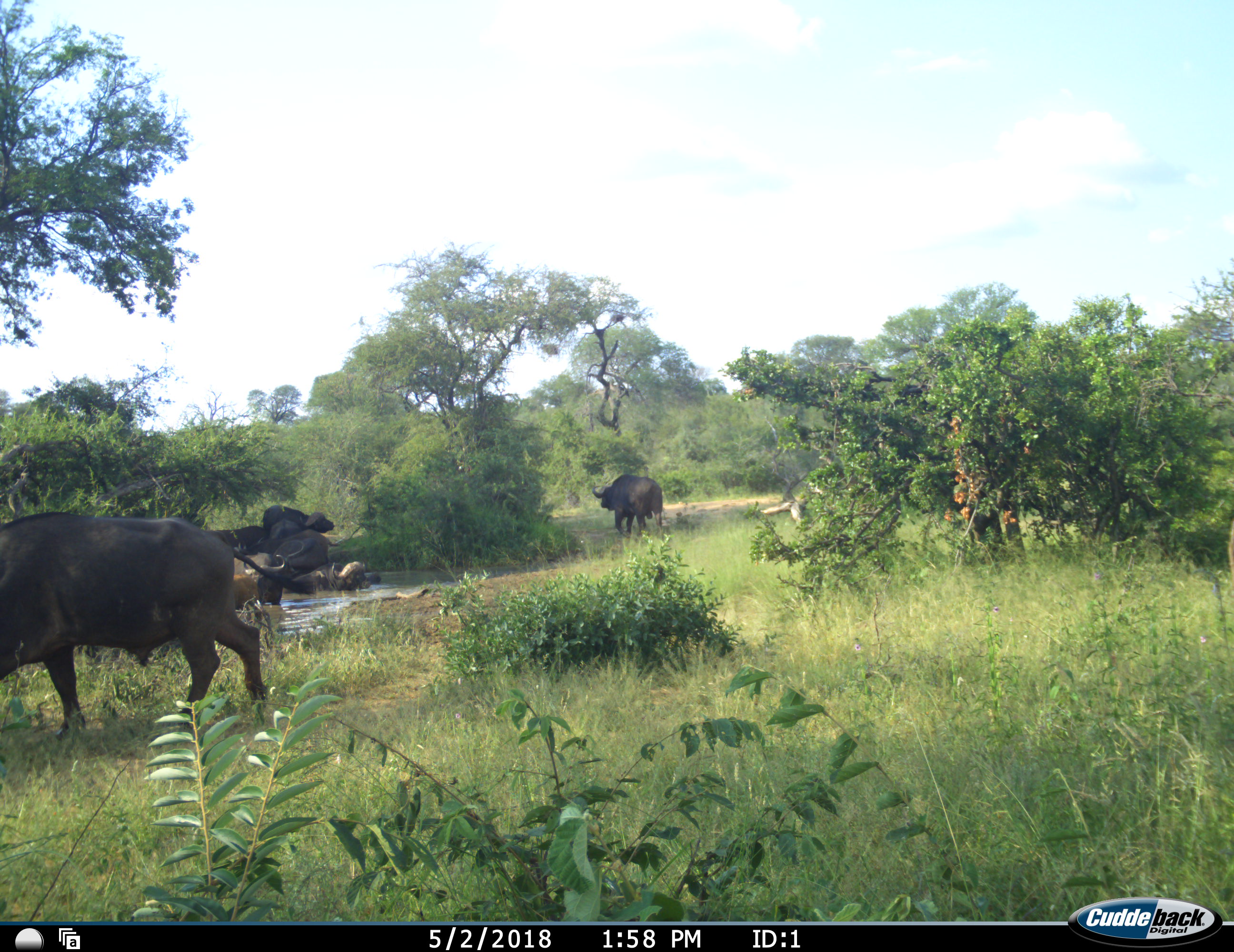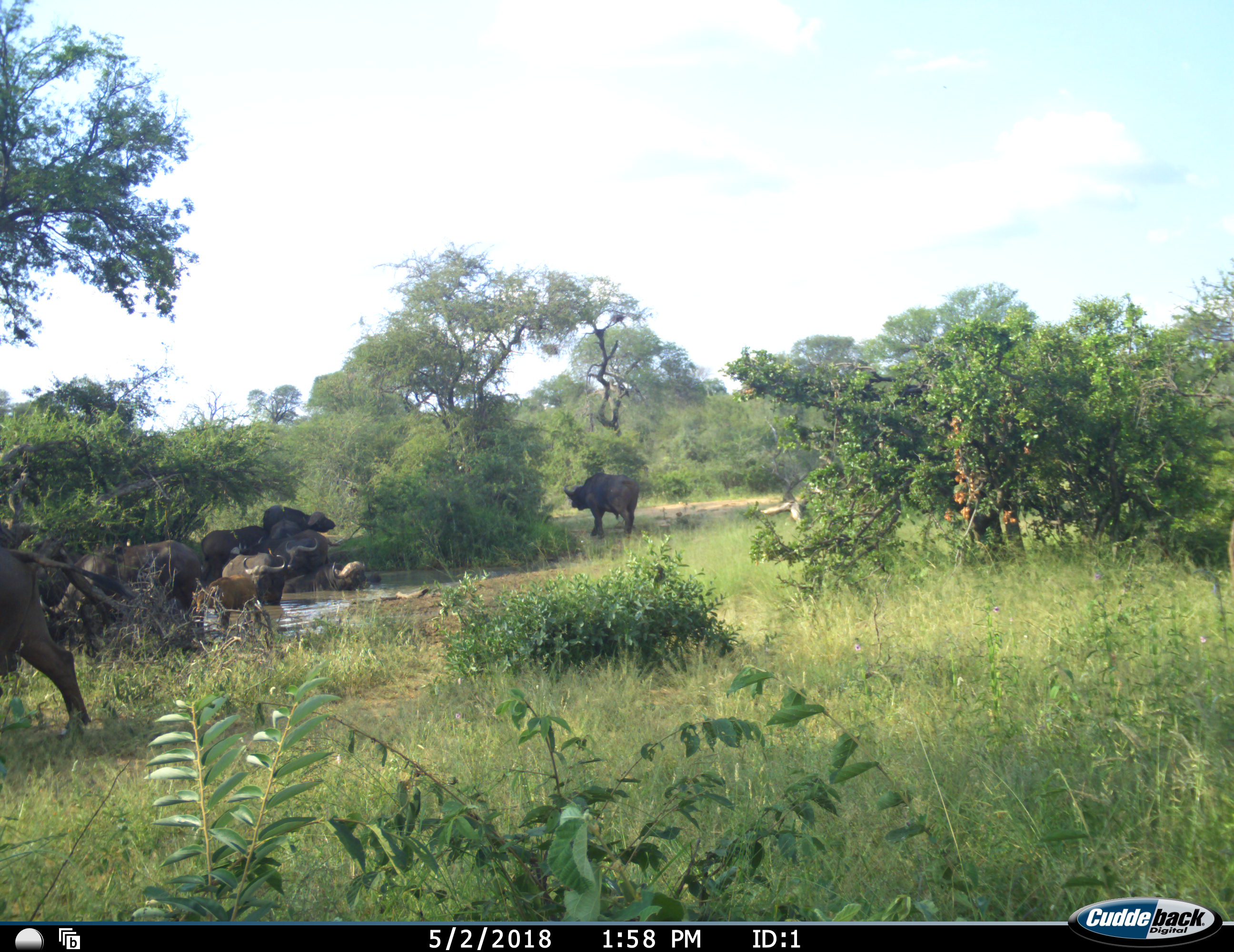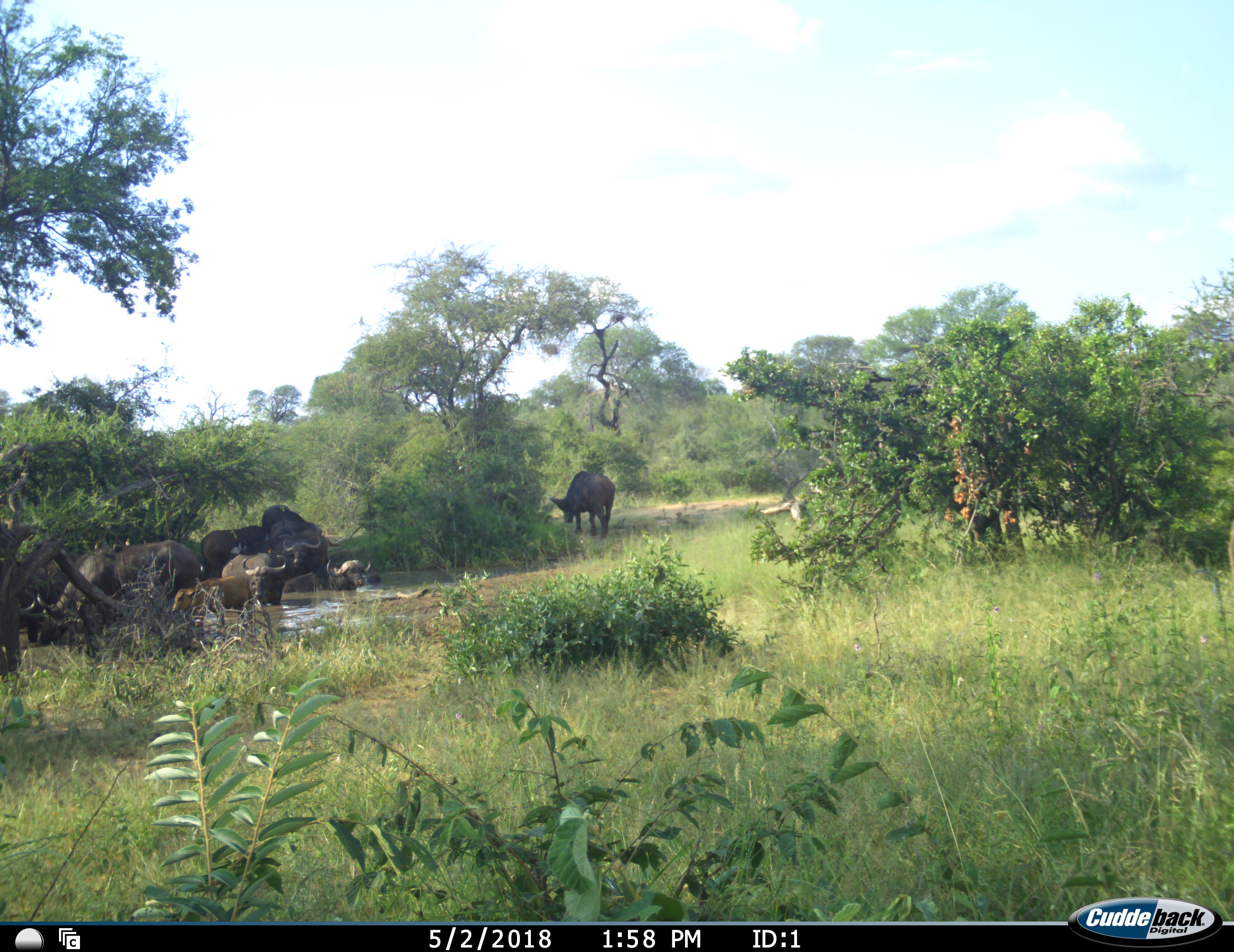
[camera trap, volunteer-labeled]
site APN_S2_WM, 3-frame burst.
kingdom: Animalia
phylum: Chordata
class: Mammalia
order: Artiodactyla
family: Bovidae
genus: Syncerus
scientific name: Syncerus caffer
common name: african buffalo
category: buffalo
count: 10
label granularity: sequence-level